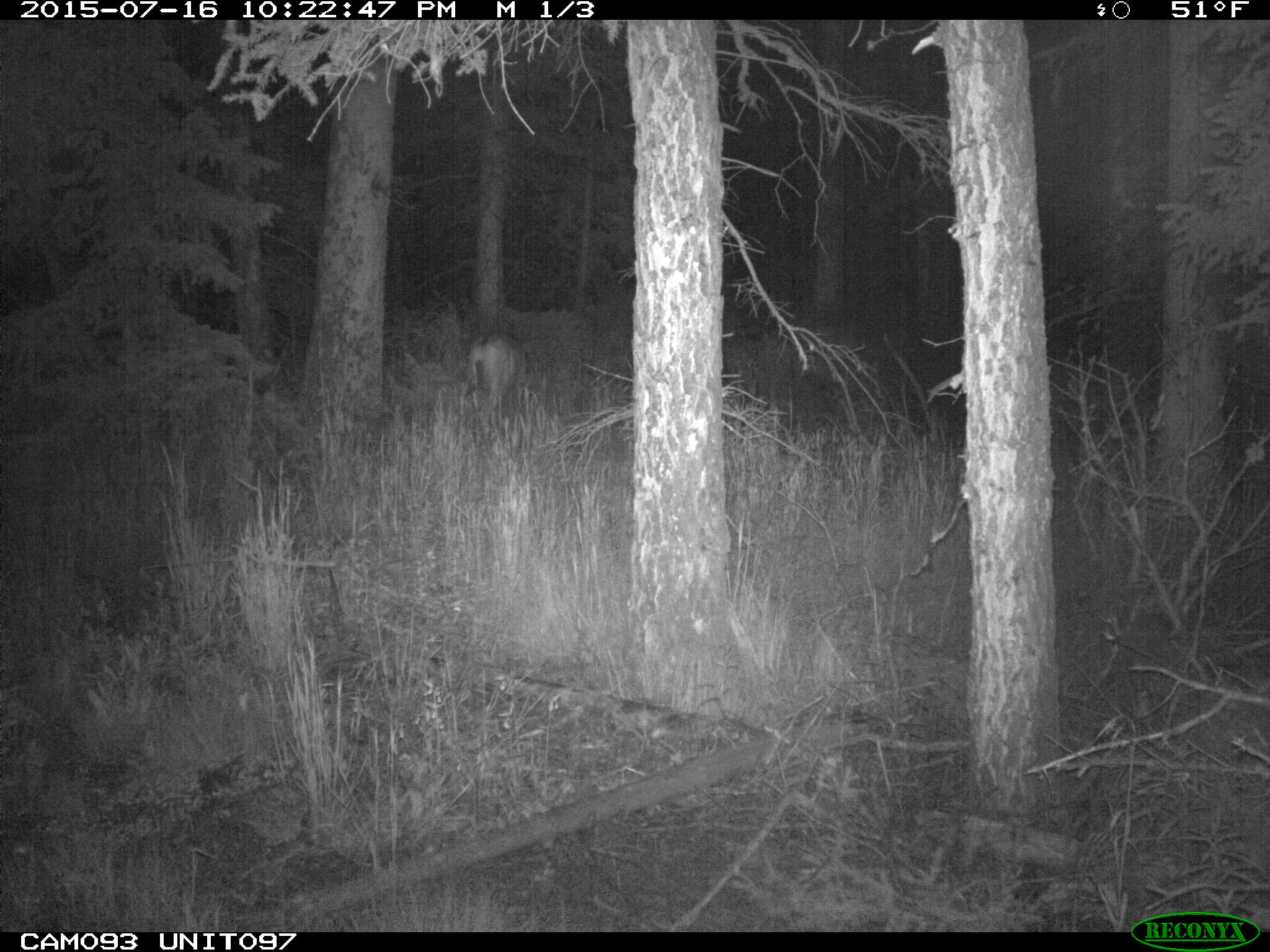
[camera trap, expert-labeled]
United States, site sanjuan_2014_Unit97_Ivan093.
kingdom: Animalia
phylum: Chordata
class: Mammalia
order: Artiodactyla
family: Cervidae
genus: Odocoileus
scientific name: Odocoileus hemionus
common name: mule deer